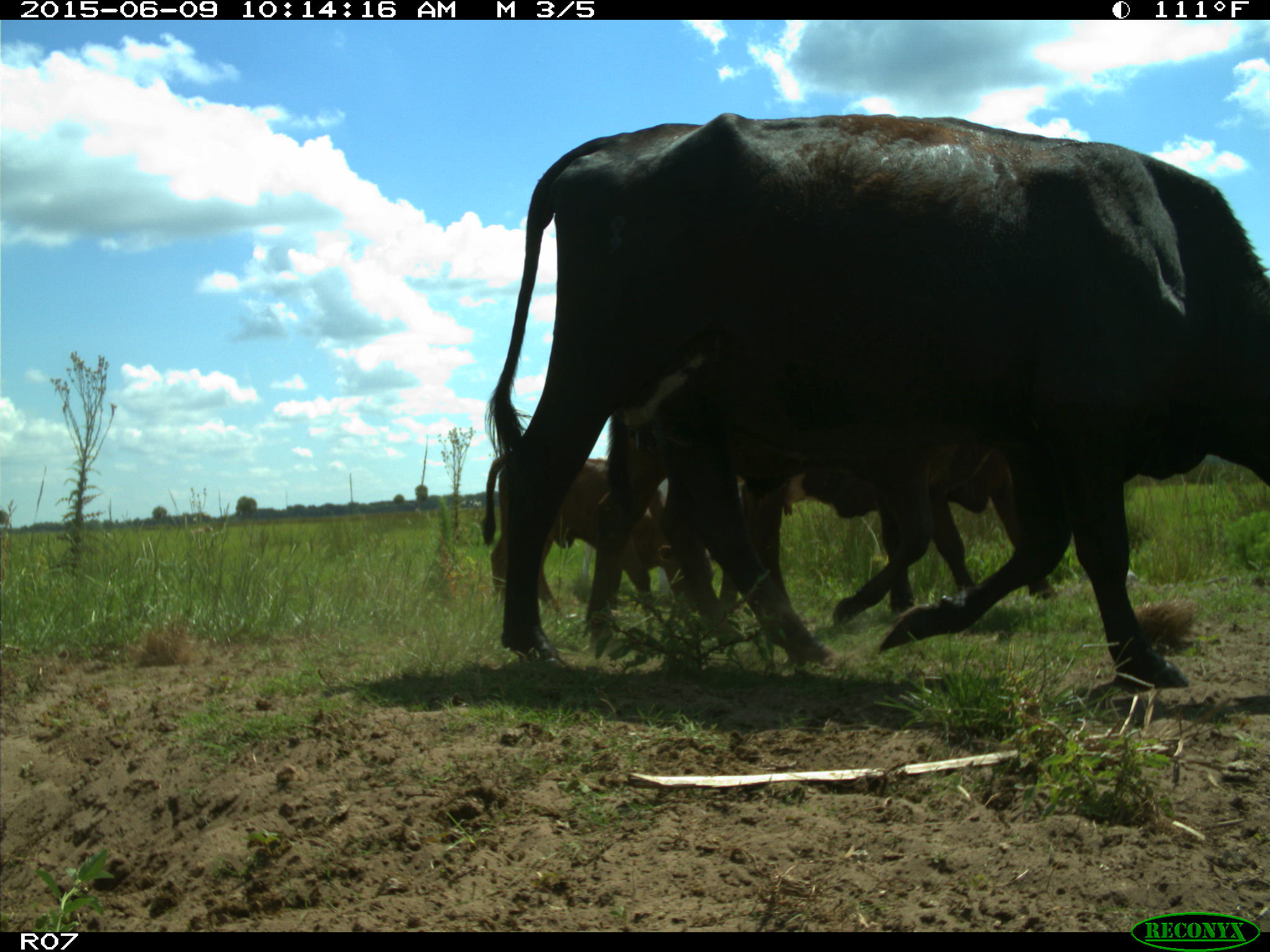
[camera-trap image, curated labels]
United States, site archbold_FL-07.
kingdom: Animalia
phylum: Chordata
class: Mammalia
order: Artiodactyla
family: Bovidae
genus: Bos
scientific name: Bos taurus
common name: domestic cow